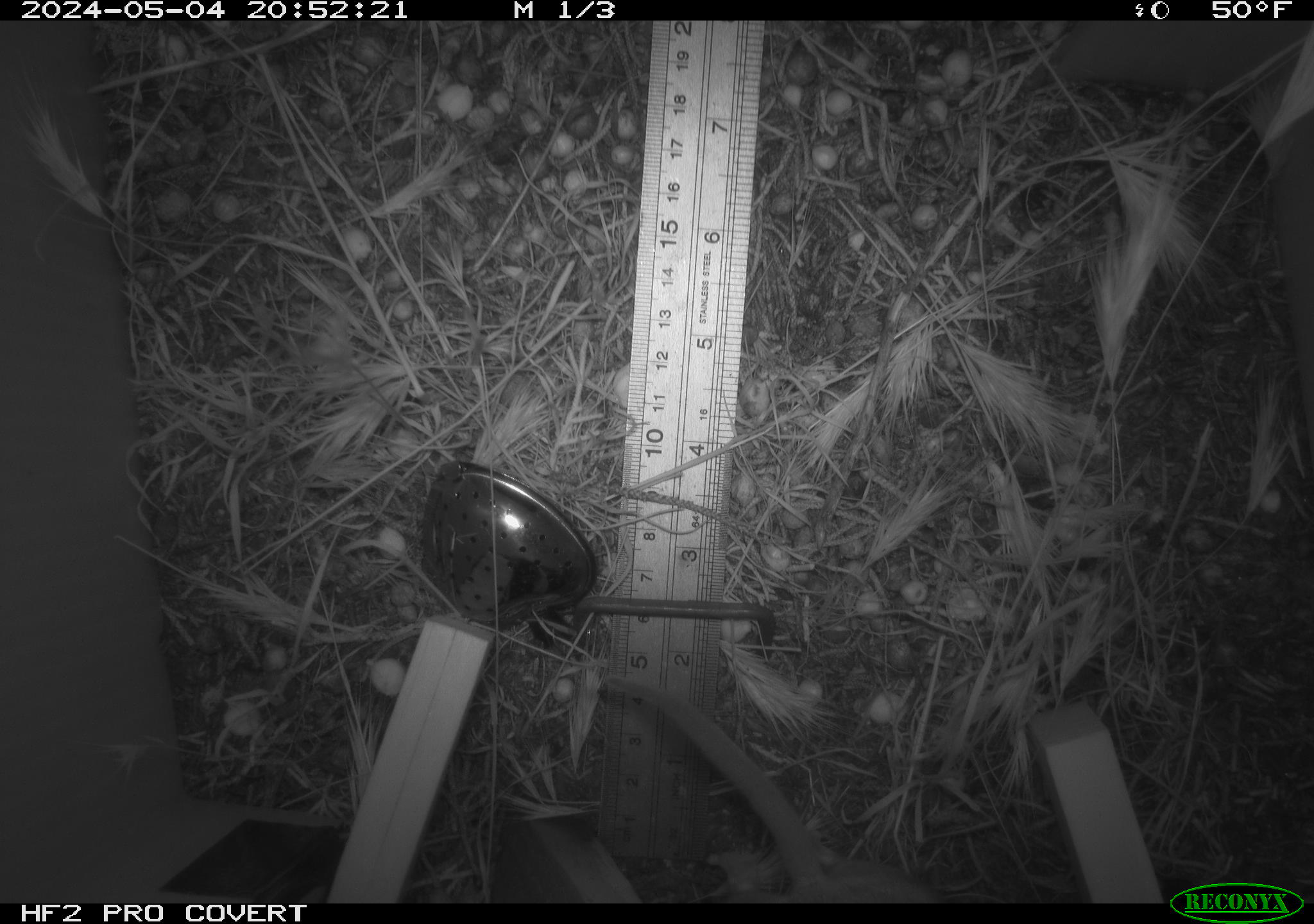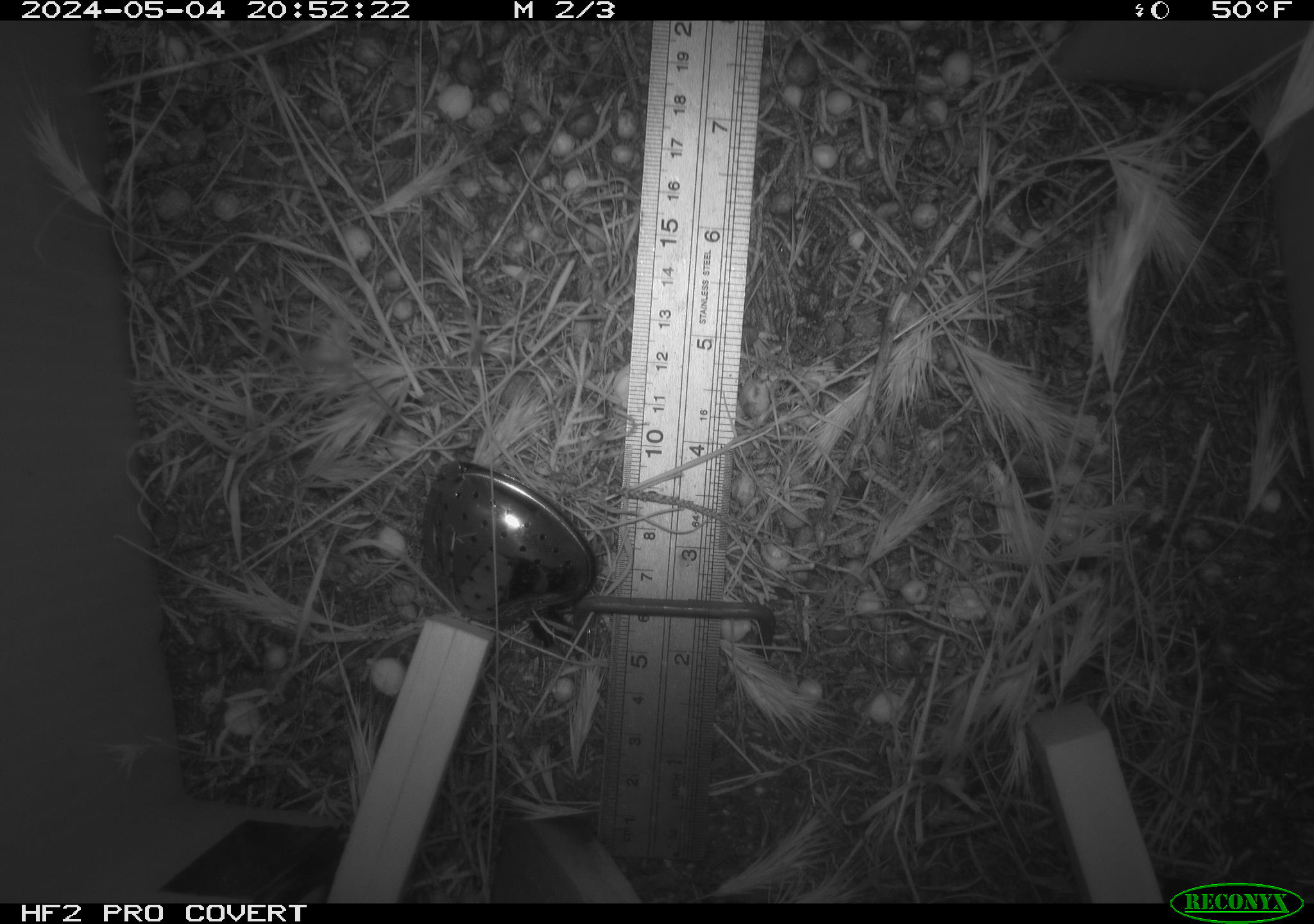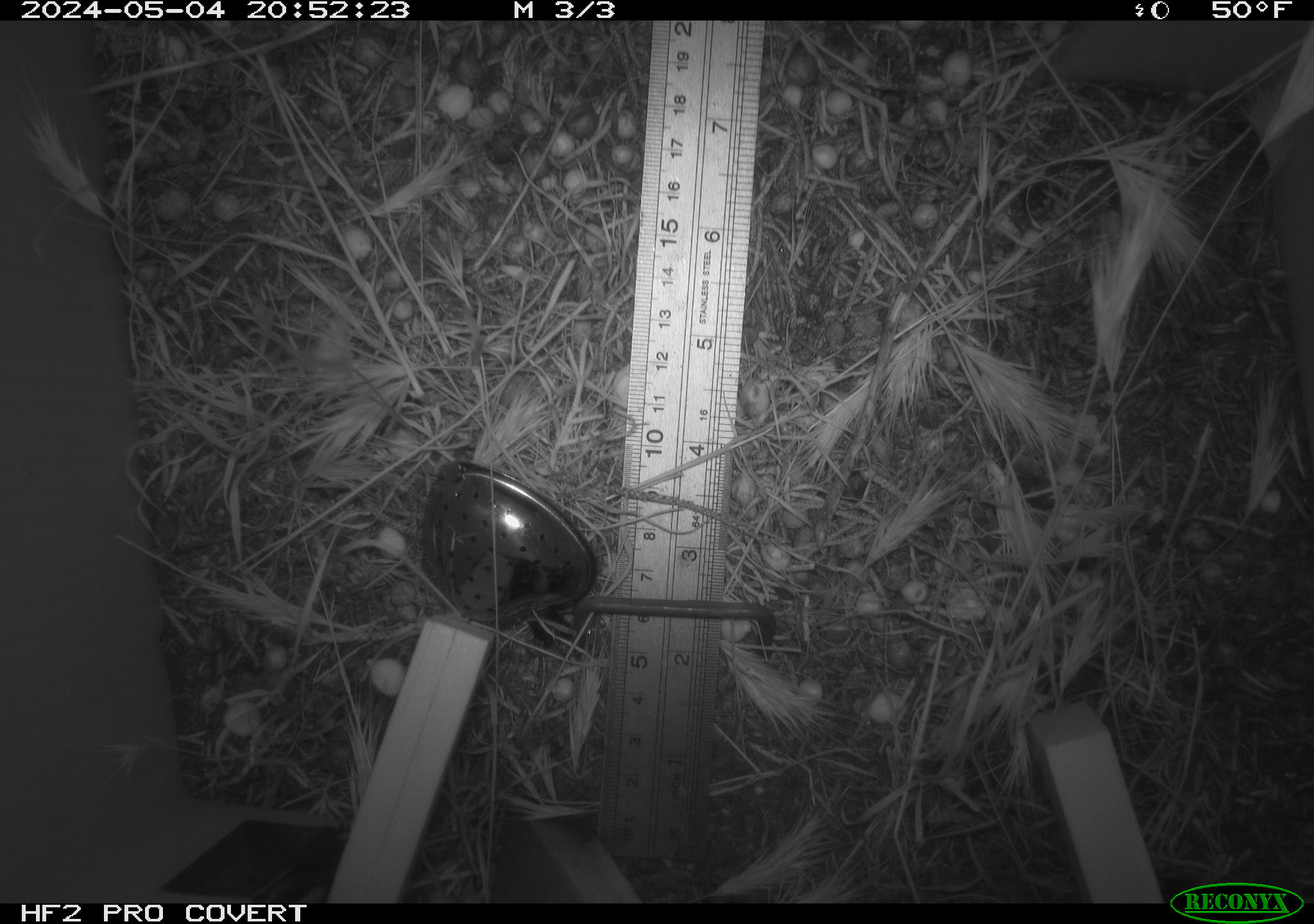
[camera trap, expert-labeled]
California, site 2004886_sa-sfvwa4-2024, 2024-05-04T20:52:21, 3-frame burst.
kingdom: Animalia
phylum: Chordata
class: Mammalia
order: Rodentia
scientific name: Rodentia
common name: mouse species